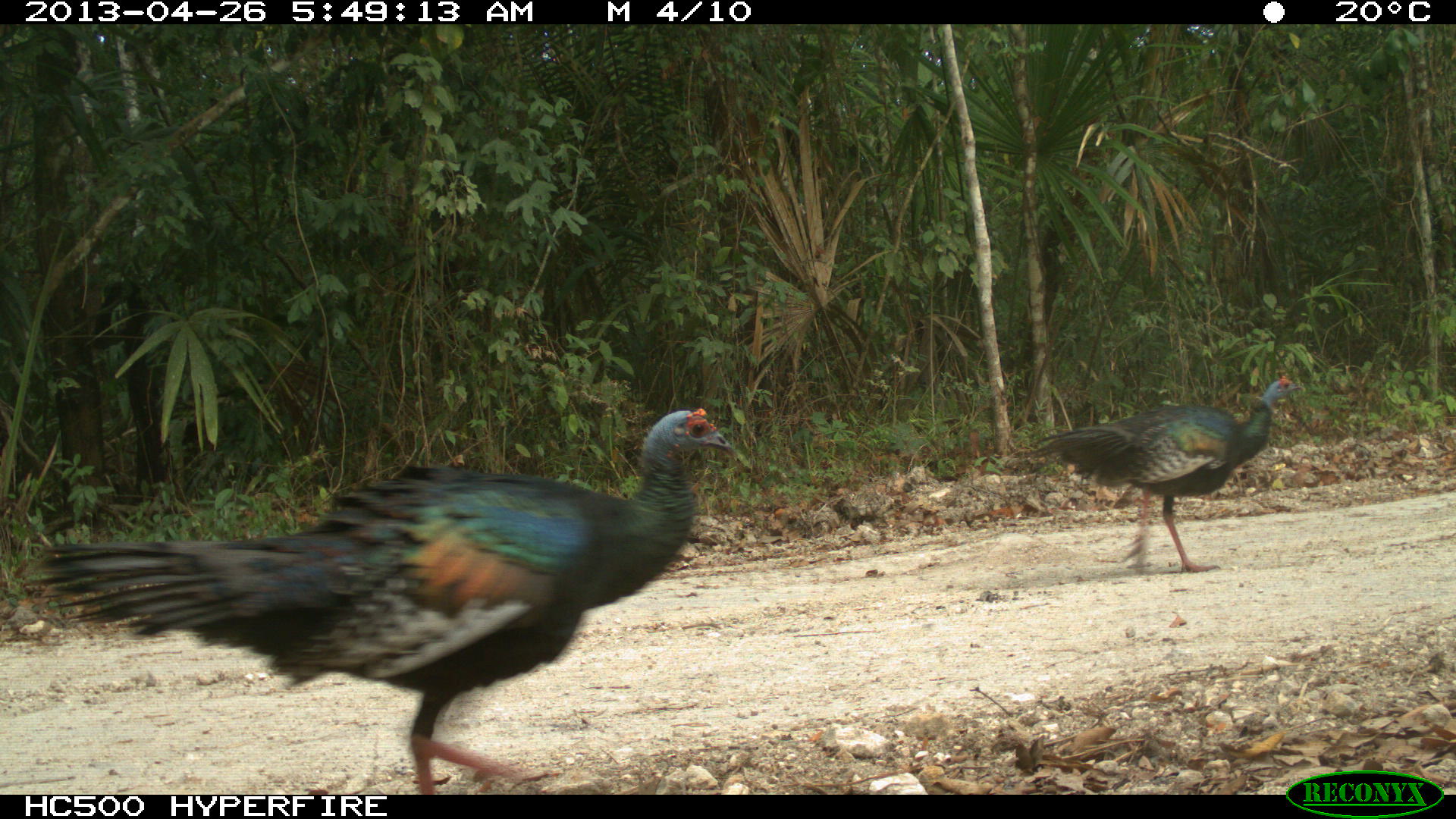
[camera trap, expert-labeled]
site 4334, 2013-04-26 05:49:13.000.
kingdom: Animalia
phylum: Chordata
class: Aves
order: Galliformes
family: Phasianidae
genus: Meleagris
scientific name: Meleagris ocellata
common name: ocellated turkey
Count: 3.